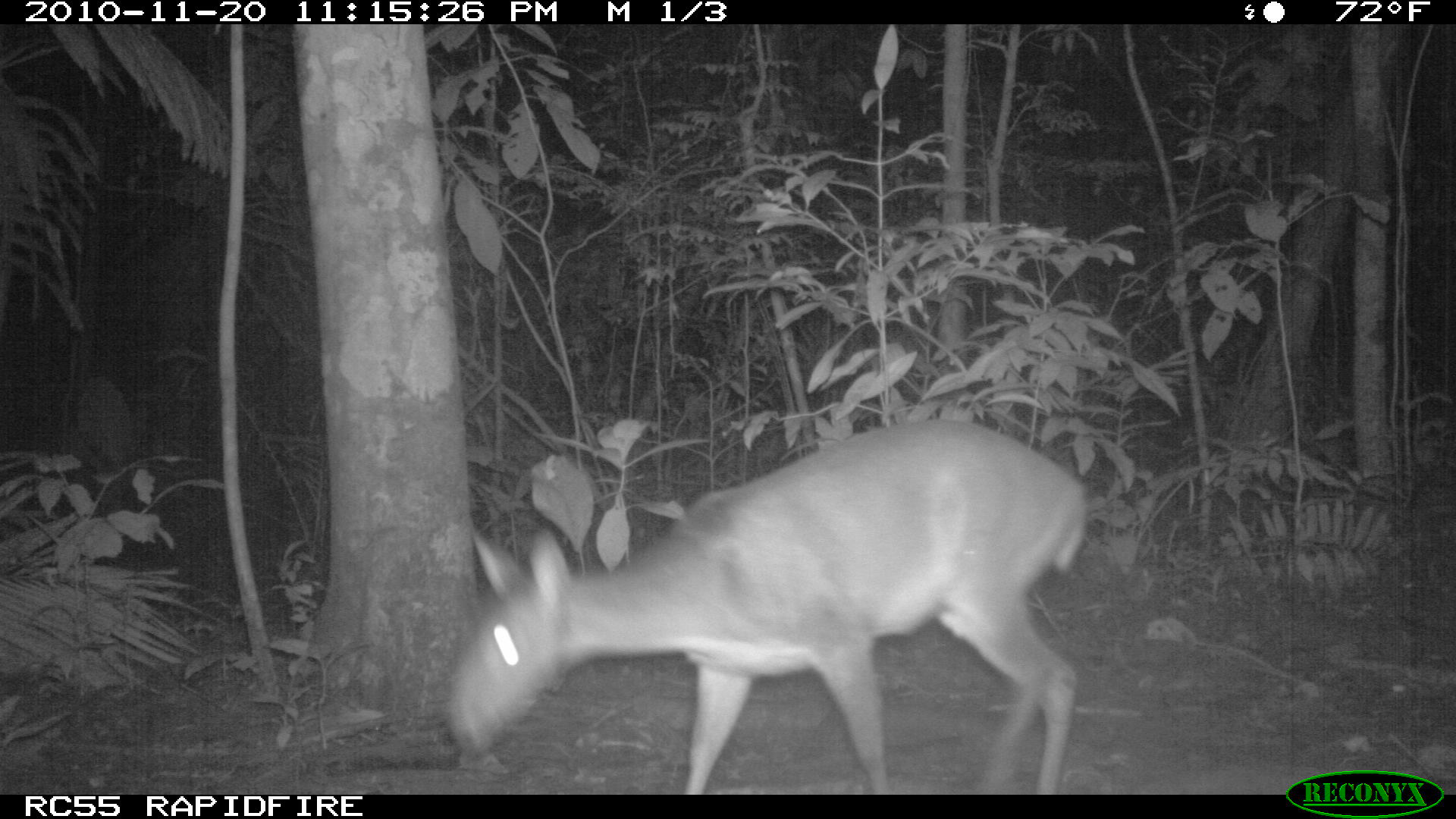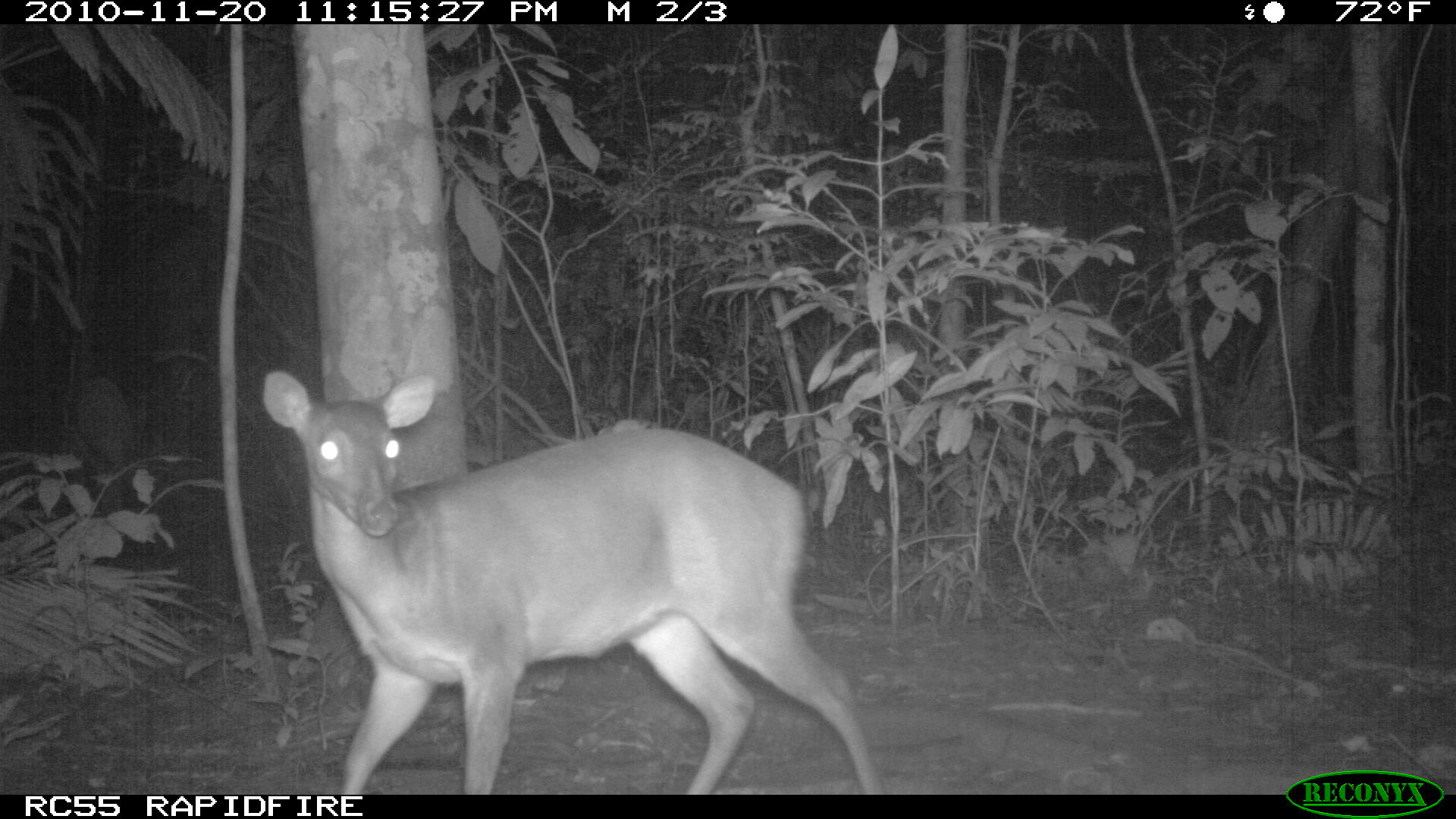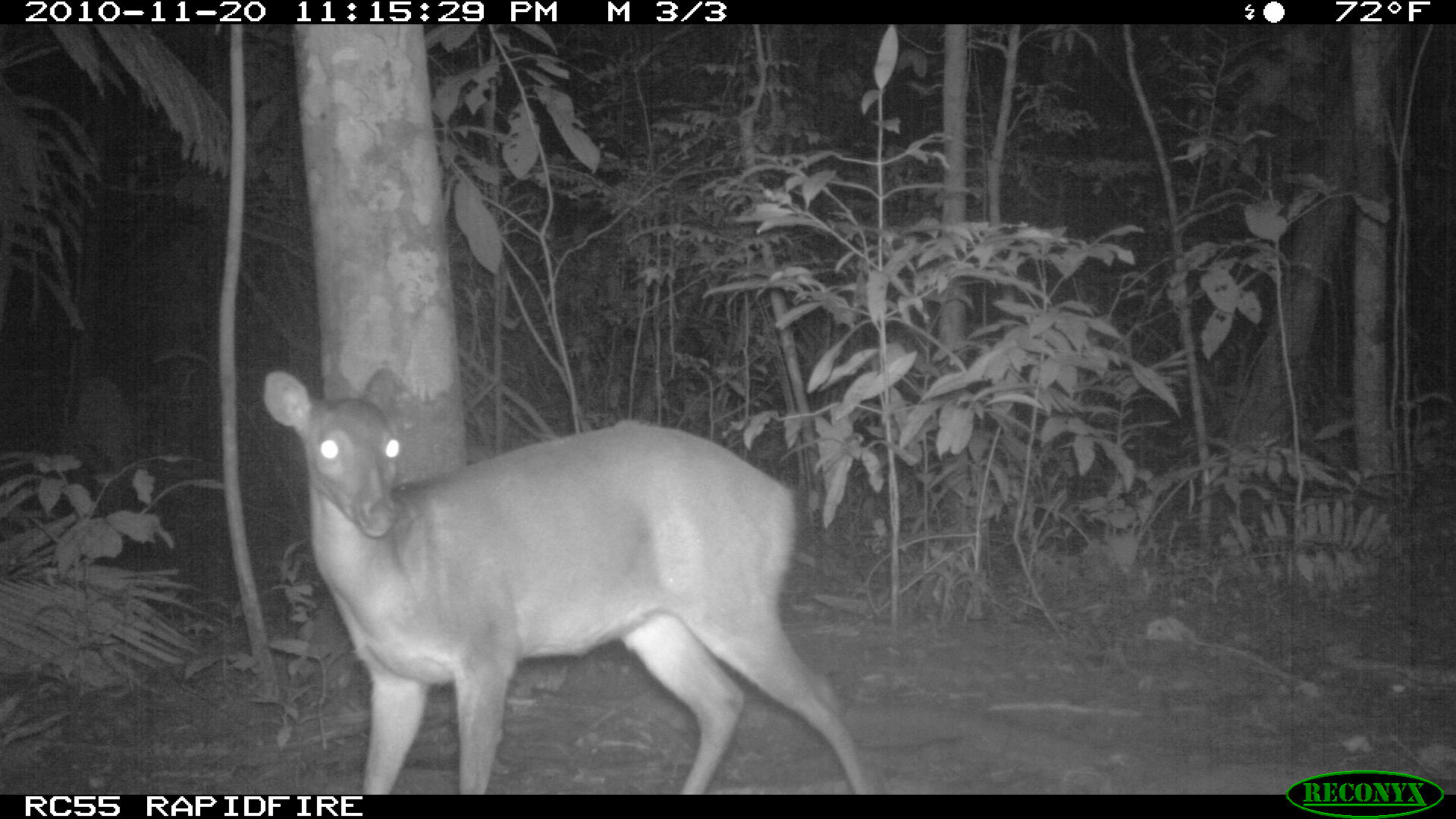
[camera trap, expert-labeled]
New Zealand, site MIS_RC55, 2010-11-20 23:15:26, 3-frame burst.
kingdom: Animalia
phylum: Chordata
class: Mammalia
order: Artiodactyla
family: Cervidae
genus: Odocoileus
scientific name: Odocoileus virginianus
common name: white-tailed deer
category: white tailed deer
White tailed deer (white-tailed deer) (Odocoileus virginianus).